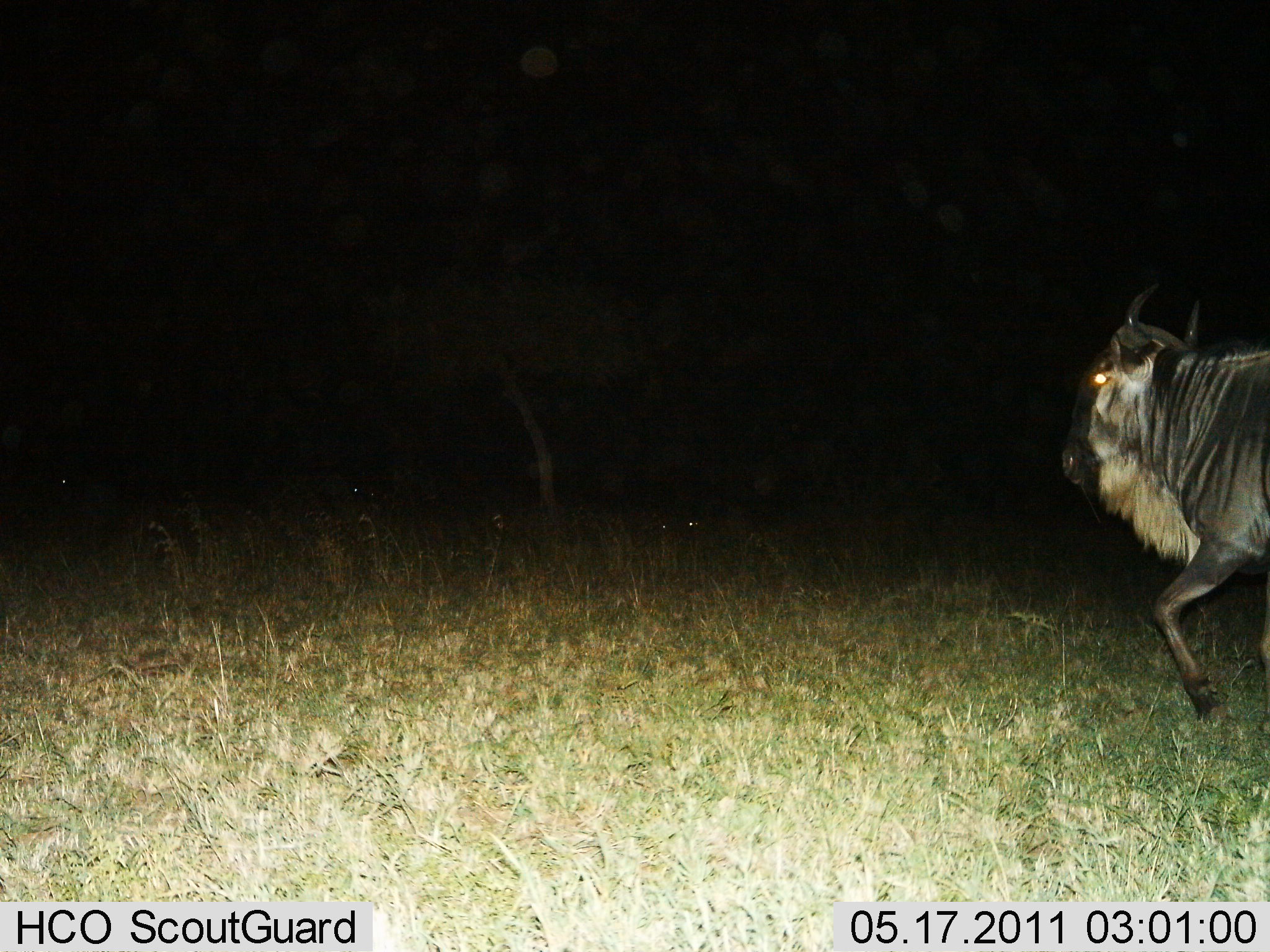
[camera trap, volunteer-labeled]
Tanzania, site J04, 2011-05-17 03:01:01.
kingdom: Animalia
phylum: Chordata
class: Mammalia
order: Artiodactyla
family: Bovidae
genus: Connochaetes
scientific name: Connochaetes taurinus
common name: blue wildebeest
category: wildebeest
Wildebeest (blue wildebeest) (Connochaetes taurinus), count 1. Behavior (volunteer vote fractions): standing 0%, resting 27%, moving 100%, interacting 0%. Young present (vote fraction): 0%. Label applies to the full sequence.